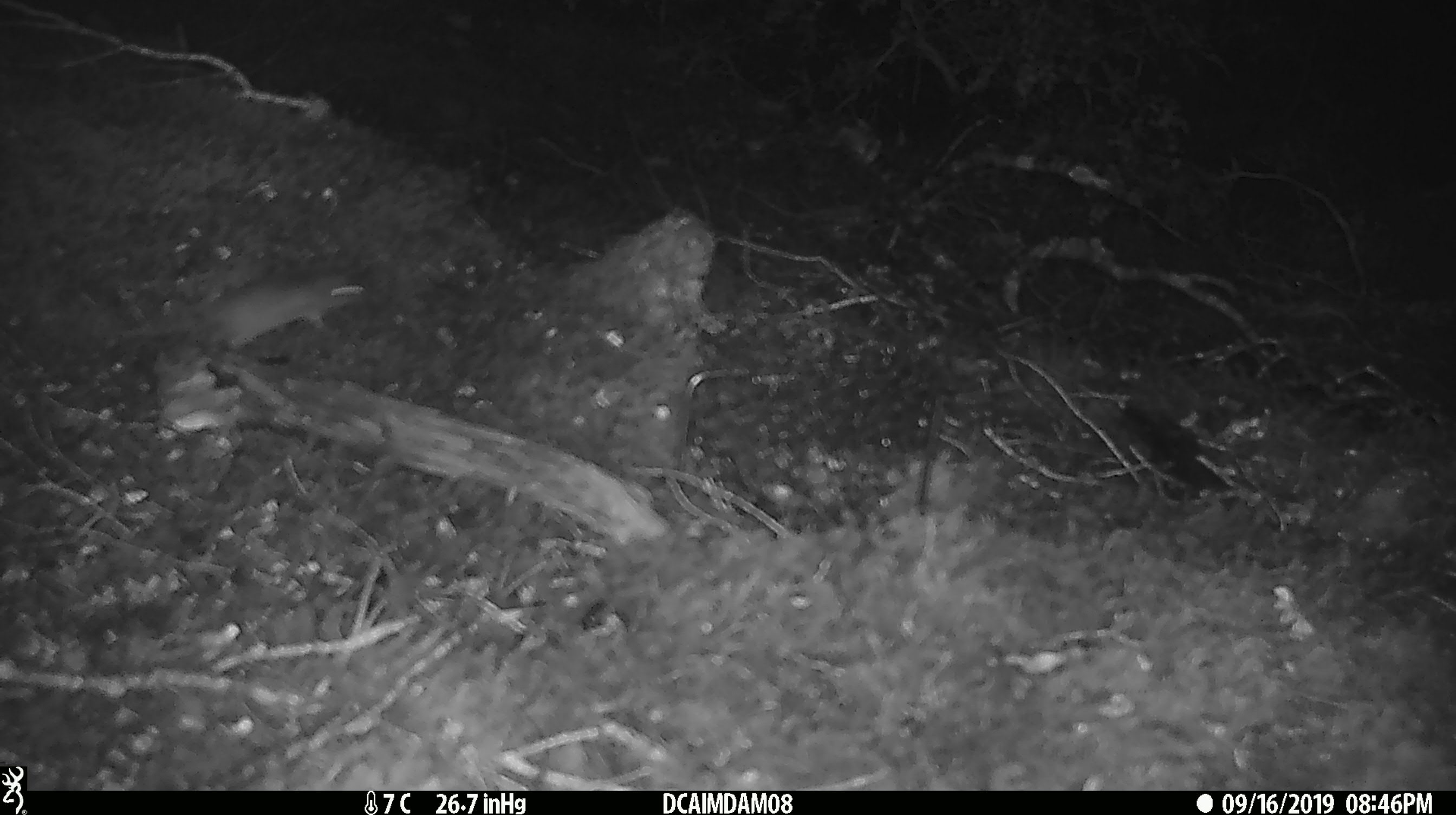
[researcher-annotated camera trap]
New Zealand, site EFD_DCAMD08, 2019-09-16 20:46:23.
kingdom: Animalia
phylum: Chordata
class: Mammalia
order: Rodentia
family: Muridae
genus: Mus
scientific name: Mus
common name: mouse